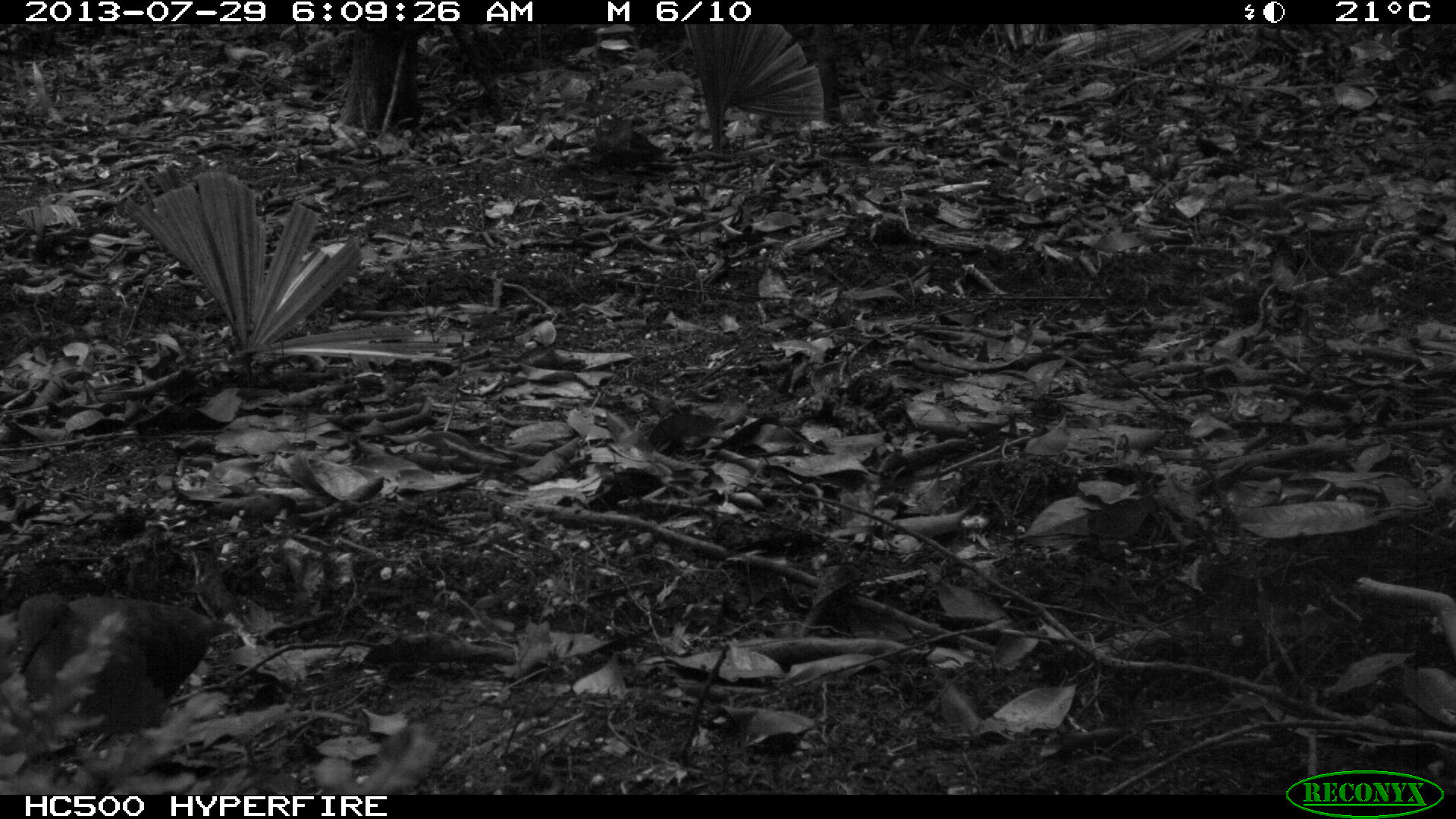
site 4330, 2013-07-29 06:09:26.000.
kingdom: Animalia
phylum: Chordata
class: Aves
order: Columbiformes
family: Columbidae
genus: Leptotila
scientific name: Leptotila plumbeiceps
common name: gray-headed dove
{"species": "Leptotila plumbeiceps (gray-headed dove)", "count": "1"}